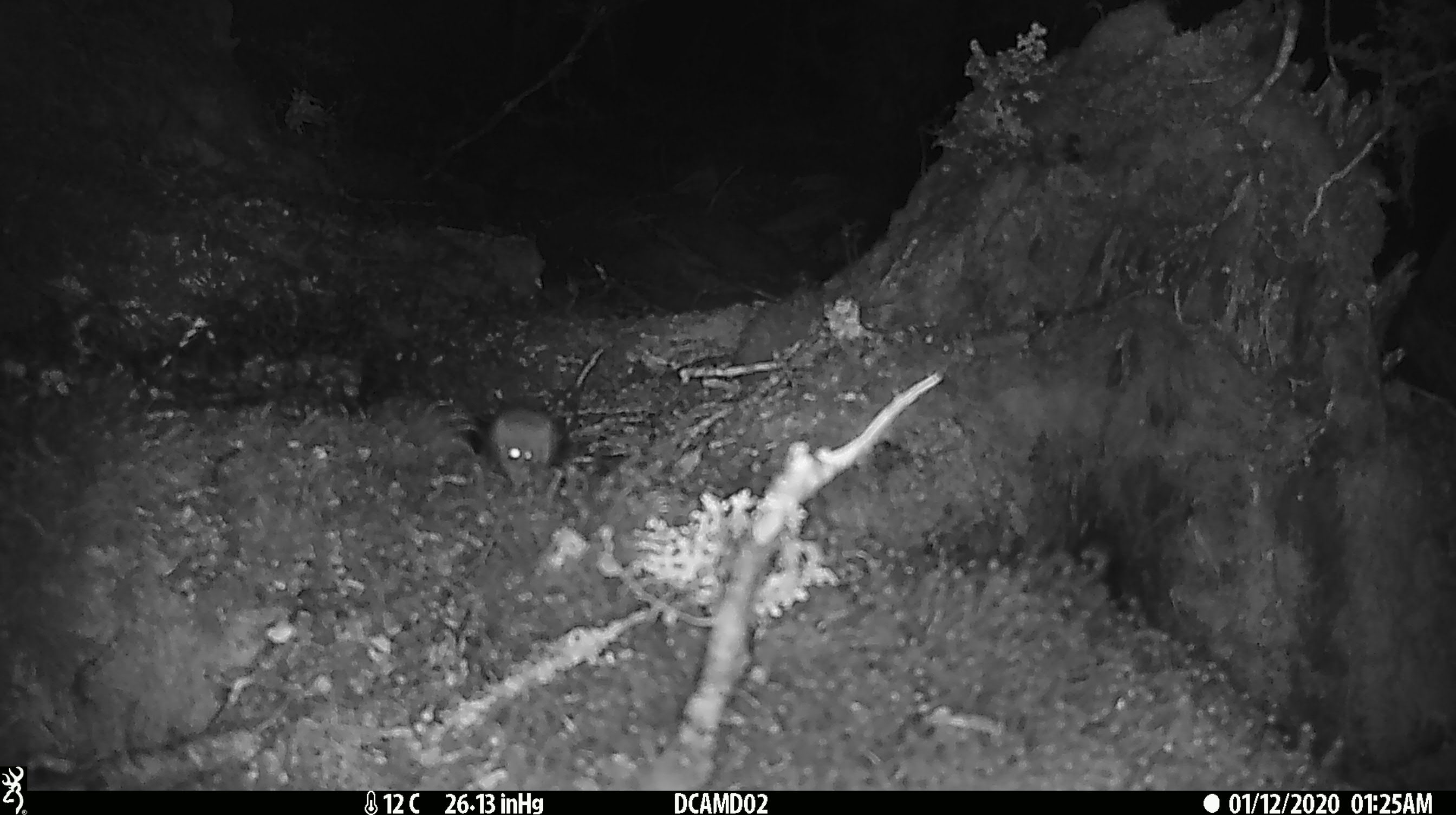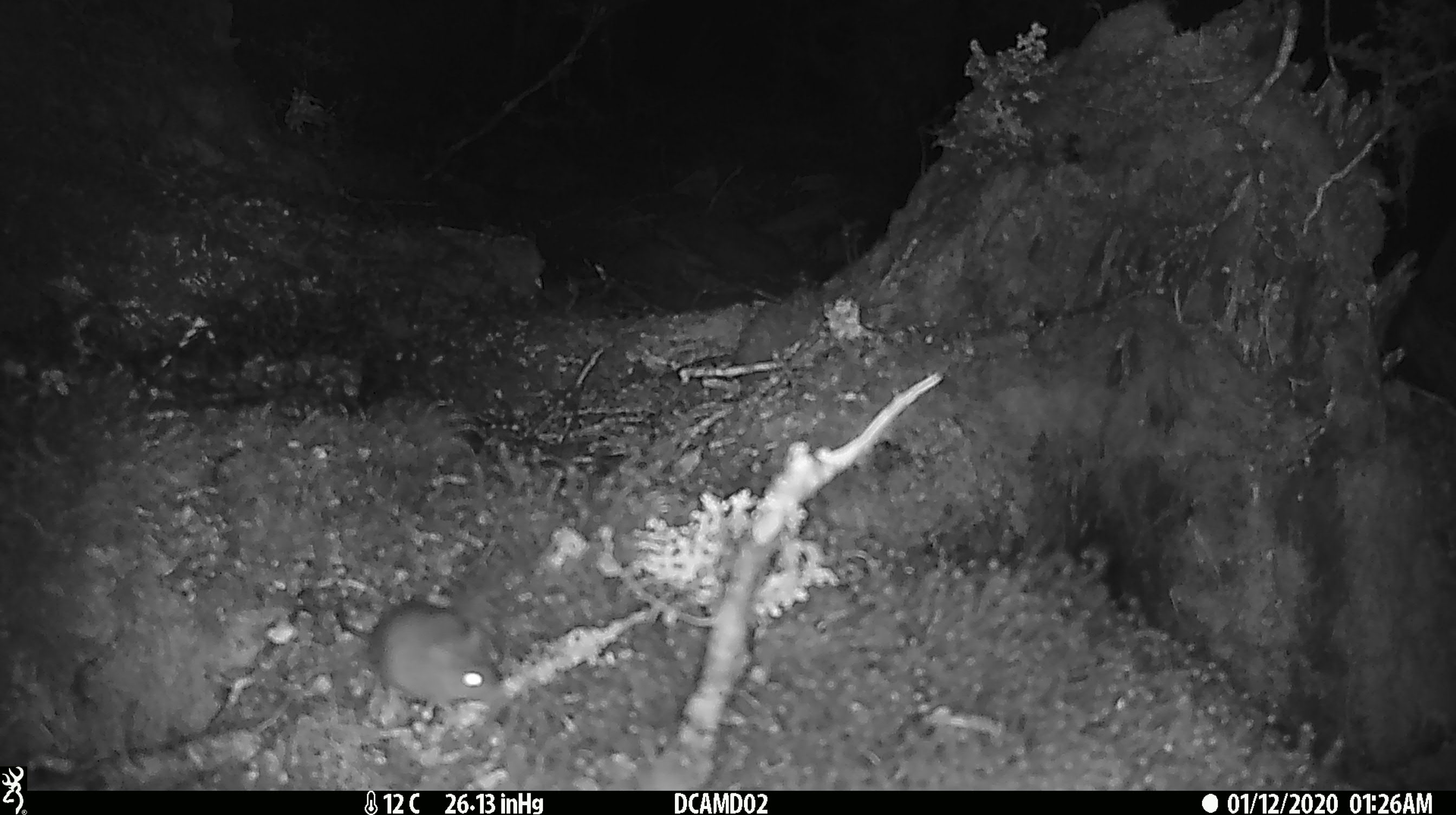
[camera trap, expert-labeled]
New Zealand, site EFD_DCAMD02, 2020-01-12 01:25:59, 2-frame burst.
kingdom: Animalia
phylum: Chordata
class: Mammalia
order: Rodentia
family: Muridae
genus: Mus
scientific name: Mus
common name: mouse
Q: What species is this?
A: Mouse (Mus).